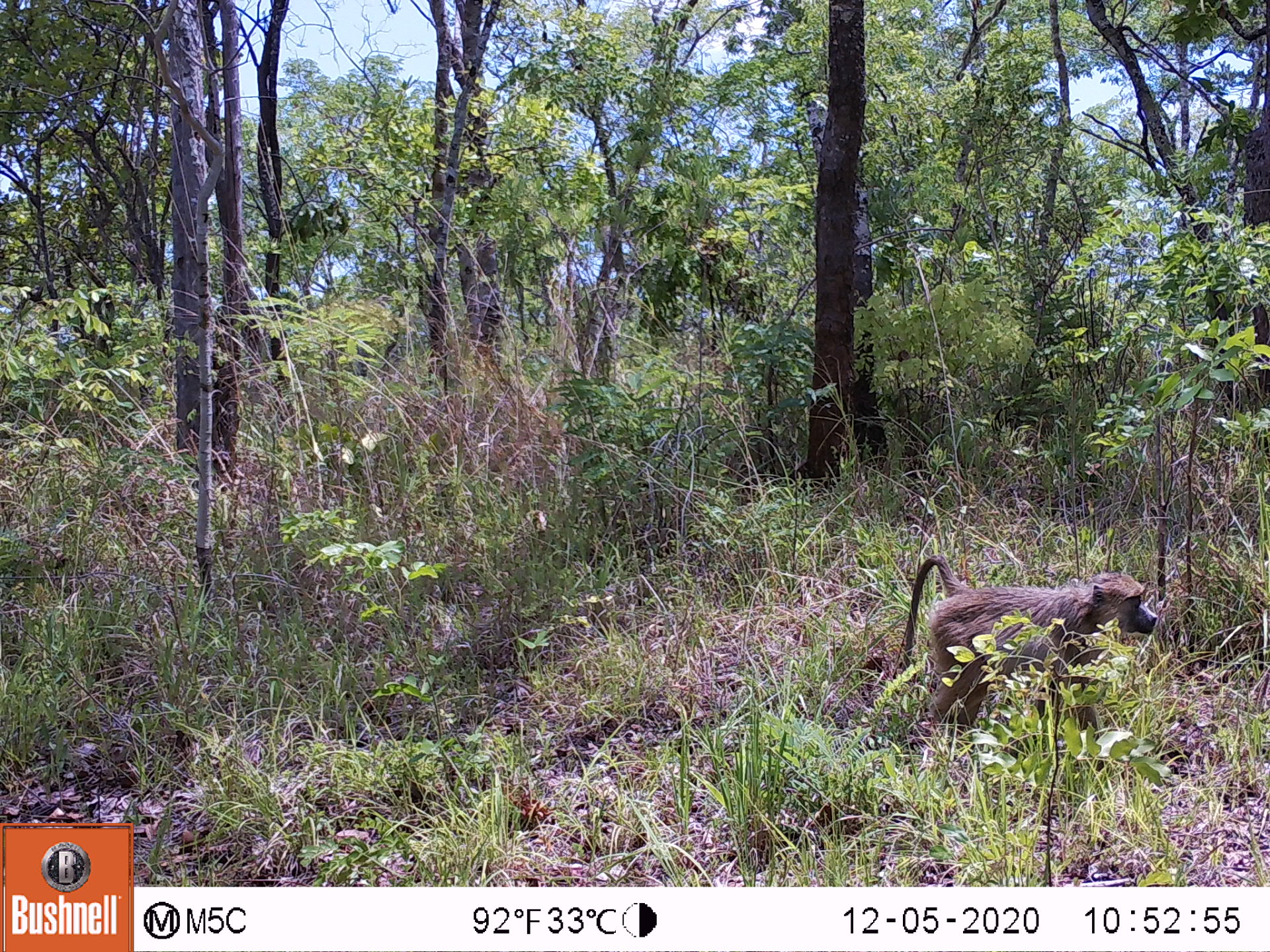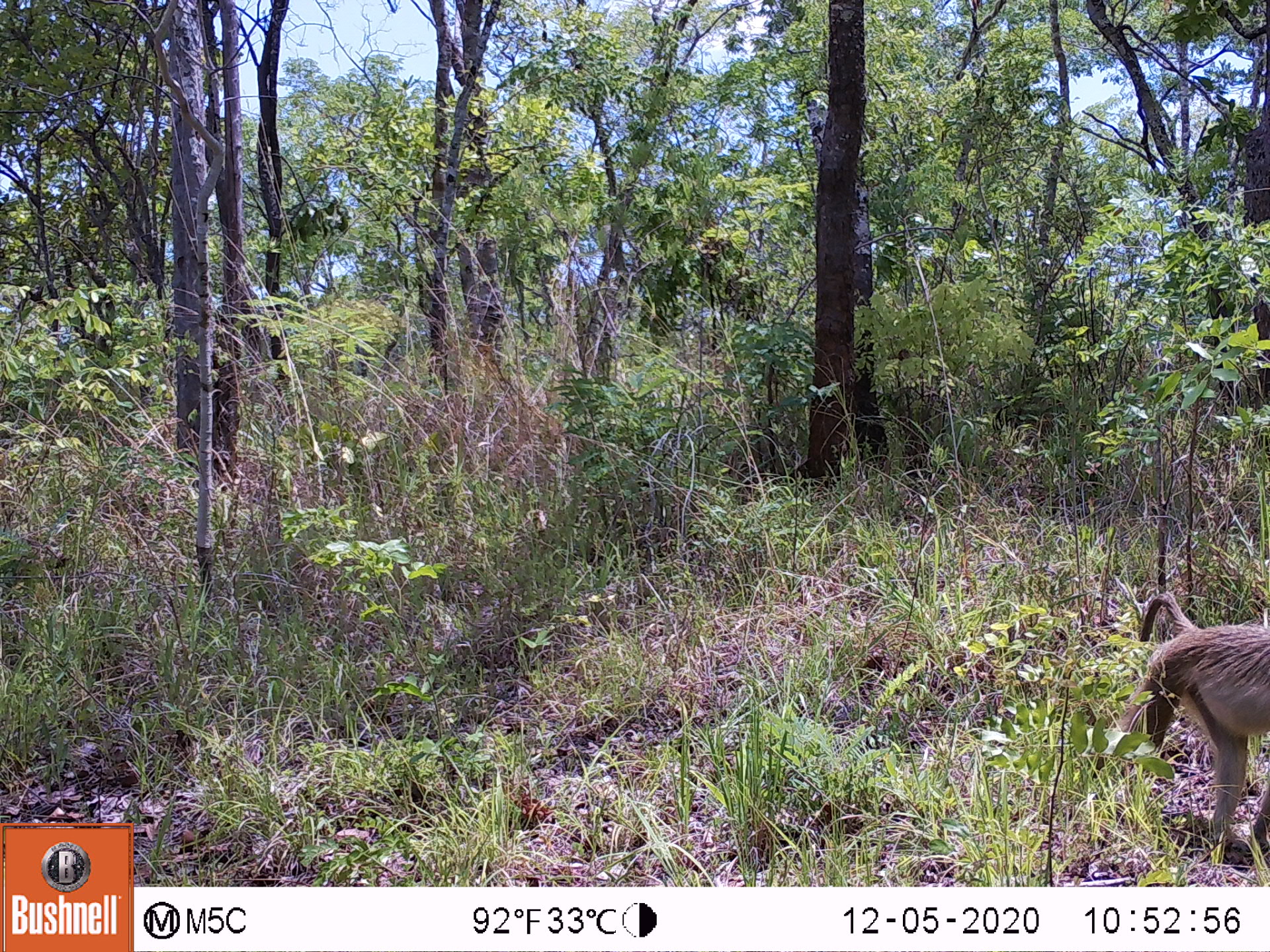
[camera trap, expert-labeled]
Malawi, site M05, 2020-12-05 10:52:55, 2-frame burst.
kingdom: Animalia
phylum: Chordata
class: Mammalia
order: Primates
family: Cercopithecidae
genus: Papio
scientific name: Papio cynocephalus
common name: yellow baboon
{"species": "yellow baboon (Papio cynocephalus)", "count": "1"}